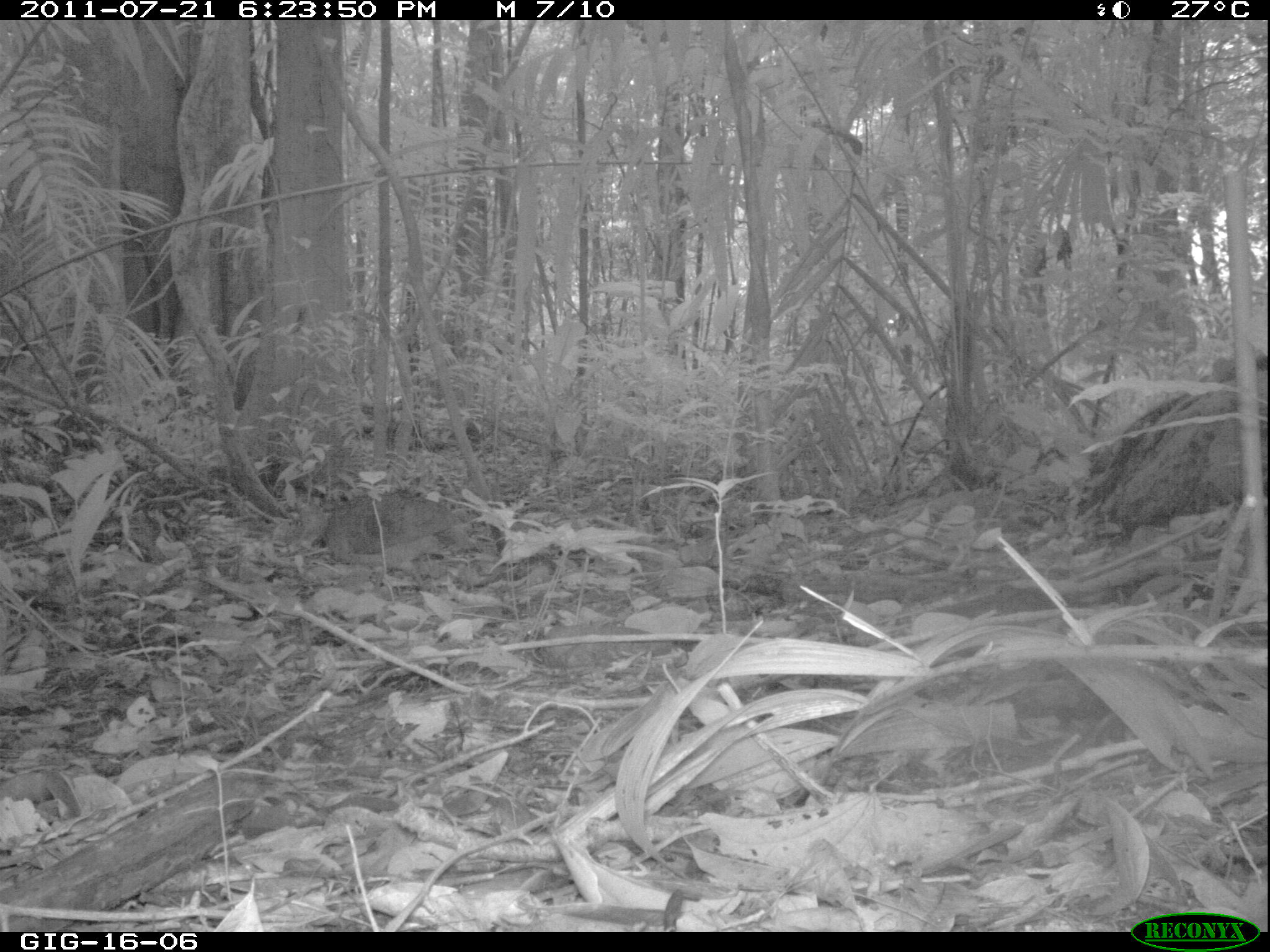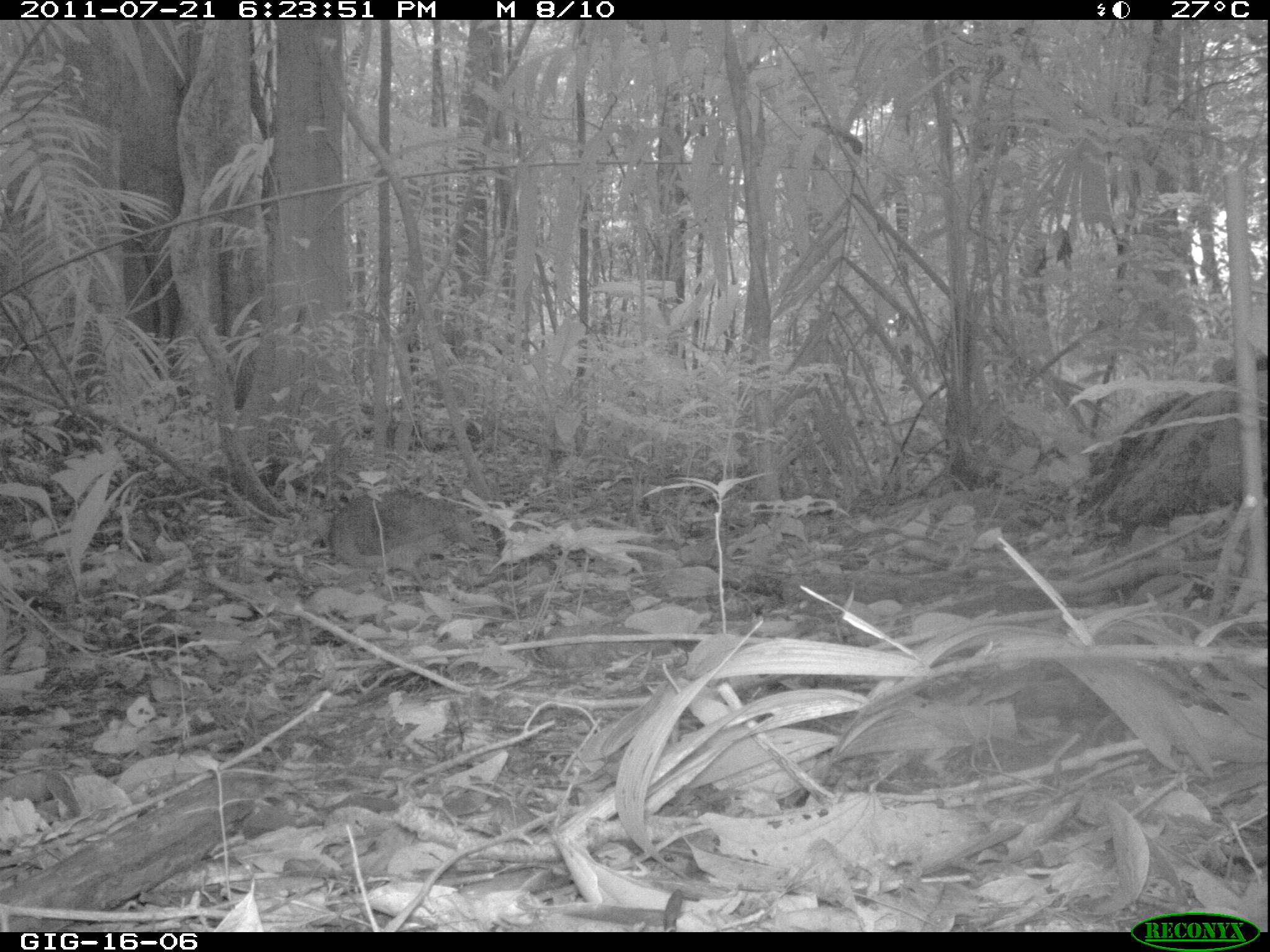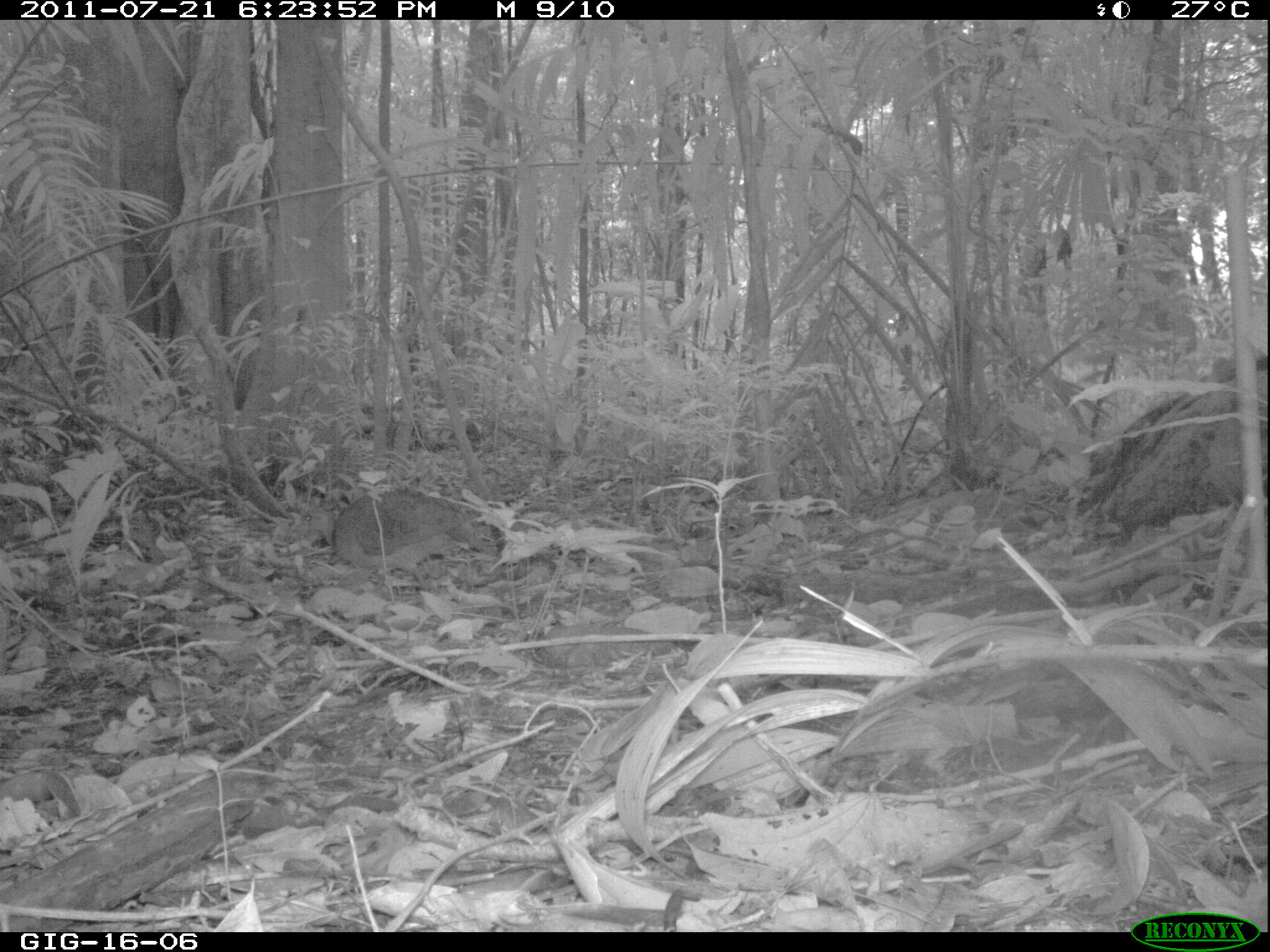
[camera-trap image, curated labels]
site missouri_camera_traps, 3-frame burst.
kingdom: Animalia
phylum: Chordata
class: Aves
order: Tinamiformes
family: Tinamidae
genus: Tinamus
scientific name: Tinamus major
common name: great tinamou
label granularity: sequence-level